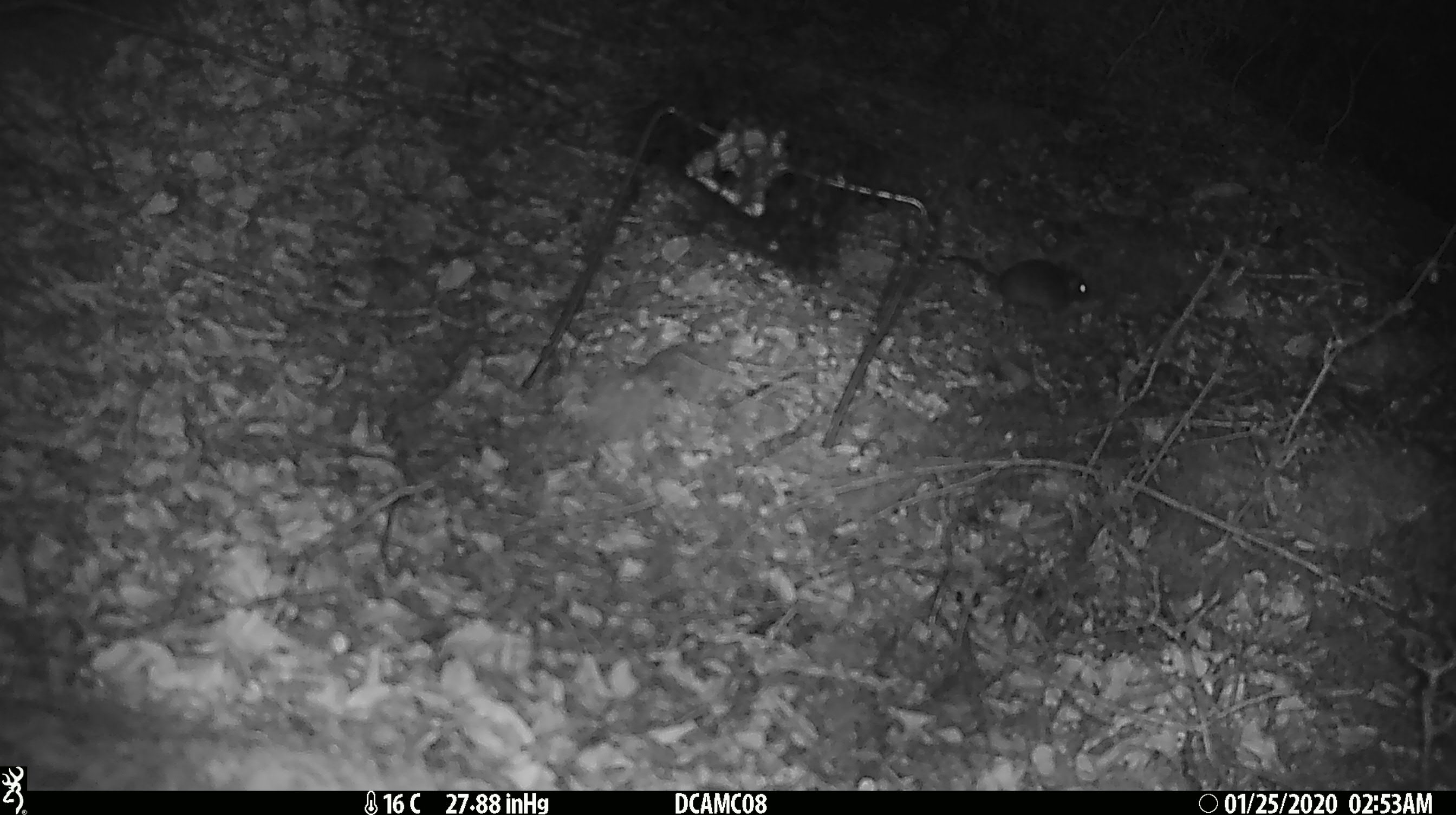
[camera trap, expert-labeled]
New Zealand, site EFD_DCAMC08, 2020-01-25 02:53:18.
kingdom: Animalia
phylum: Chordata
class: Mammalia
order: Rodentia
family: Muridae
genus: Mus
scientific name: Mus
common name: mouse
Mouse (Mus).